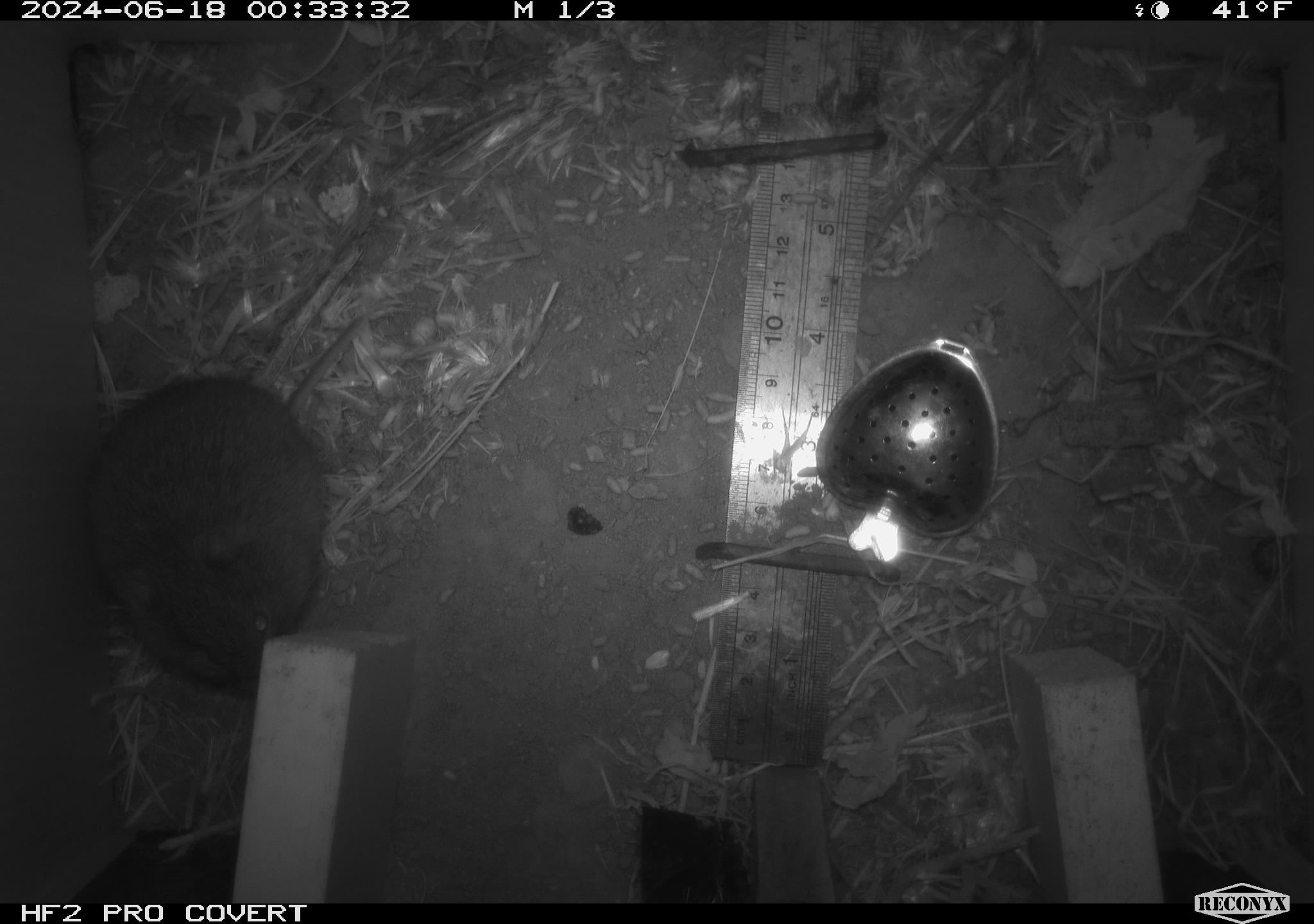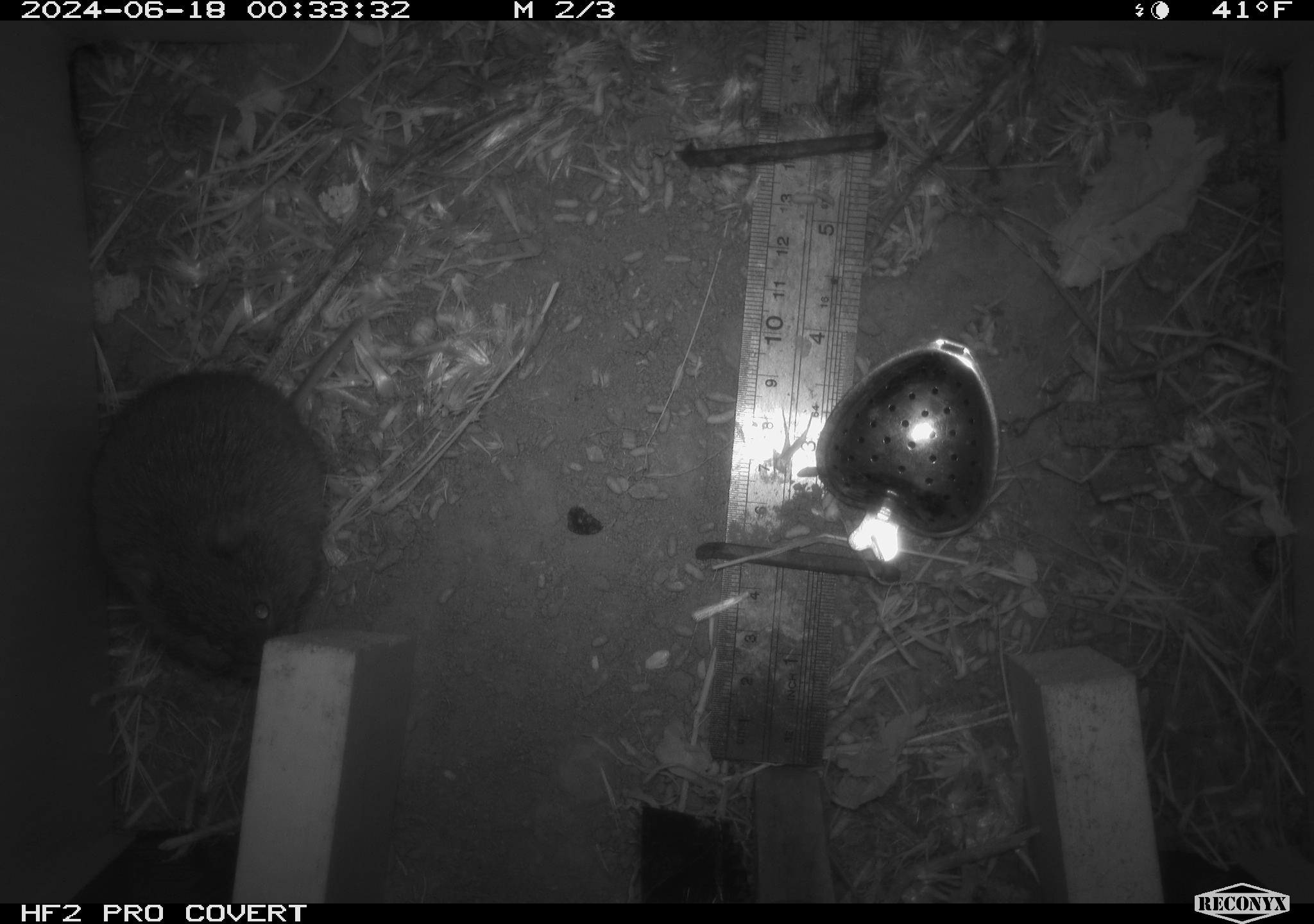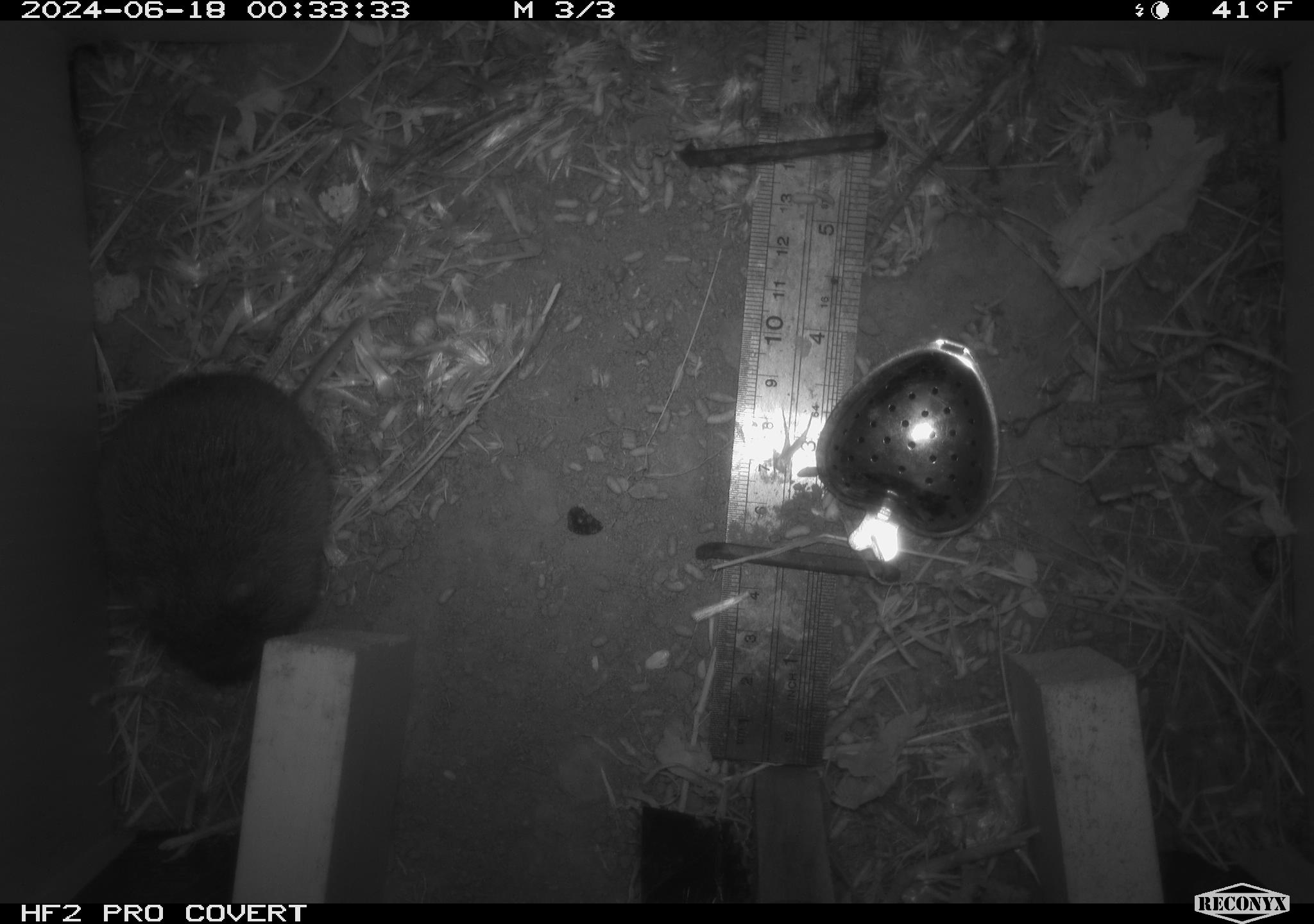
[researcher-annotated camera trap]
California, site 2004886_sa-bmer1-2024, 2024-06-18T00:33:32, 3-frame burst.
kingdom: Animalia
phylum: Chordata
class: Mammalia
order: Rodentia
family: Cricetidae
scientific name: Cricetidae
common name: hamsters, voles, lemmings, and allies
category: cricetidae family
Cricetidae family (hamsters, voles, lemmings, and allies) (Cricetidae).